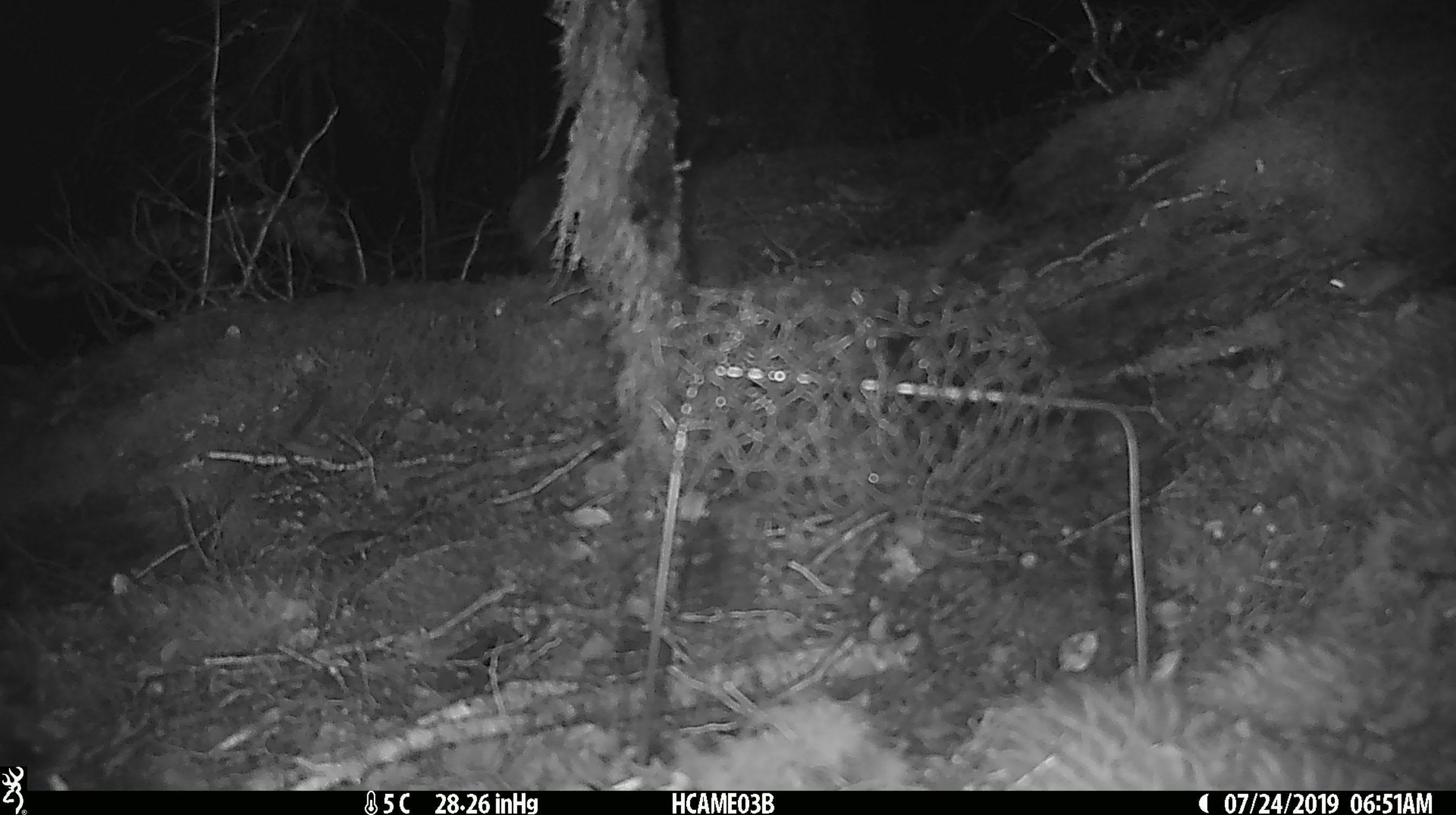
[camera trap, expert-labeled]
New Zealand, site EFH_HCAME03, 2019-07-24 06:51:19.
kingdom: Animalia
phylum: Chordata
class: Mammalia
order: Rodentia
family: Muridae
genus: Mus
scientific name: Mus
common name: mouse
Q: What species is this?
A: Mouse (Mus).